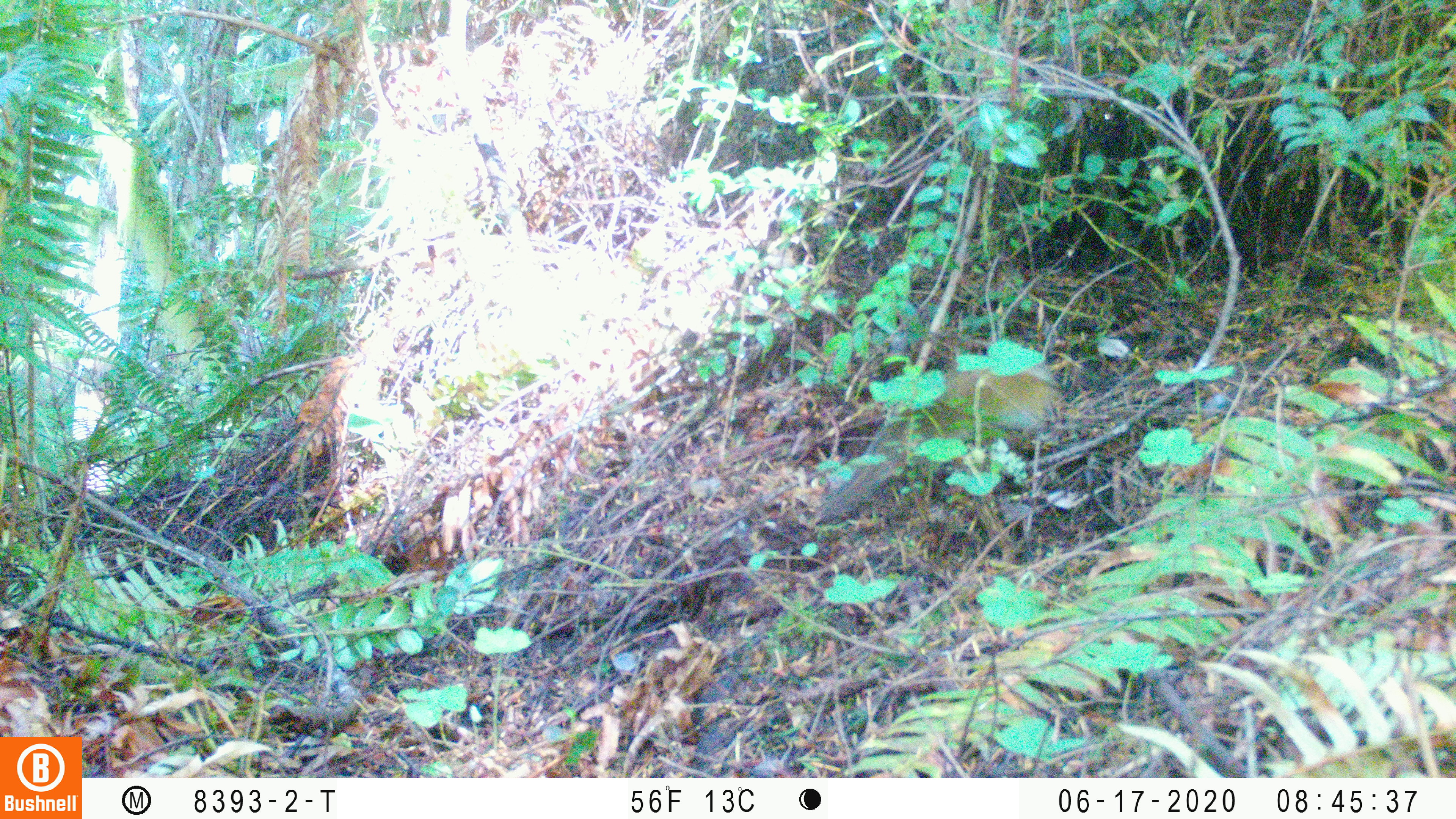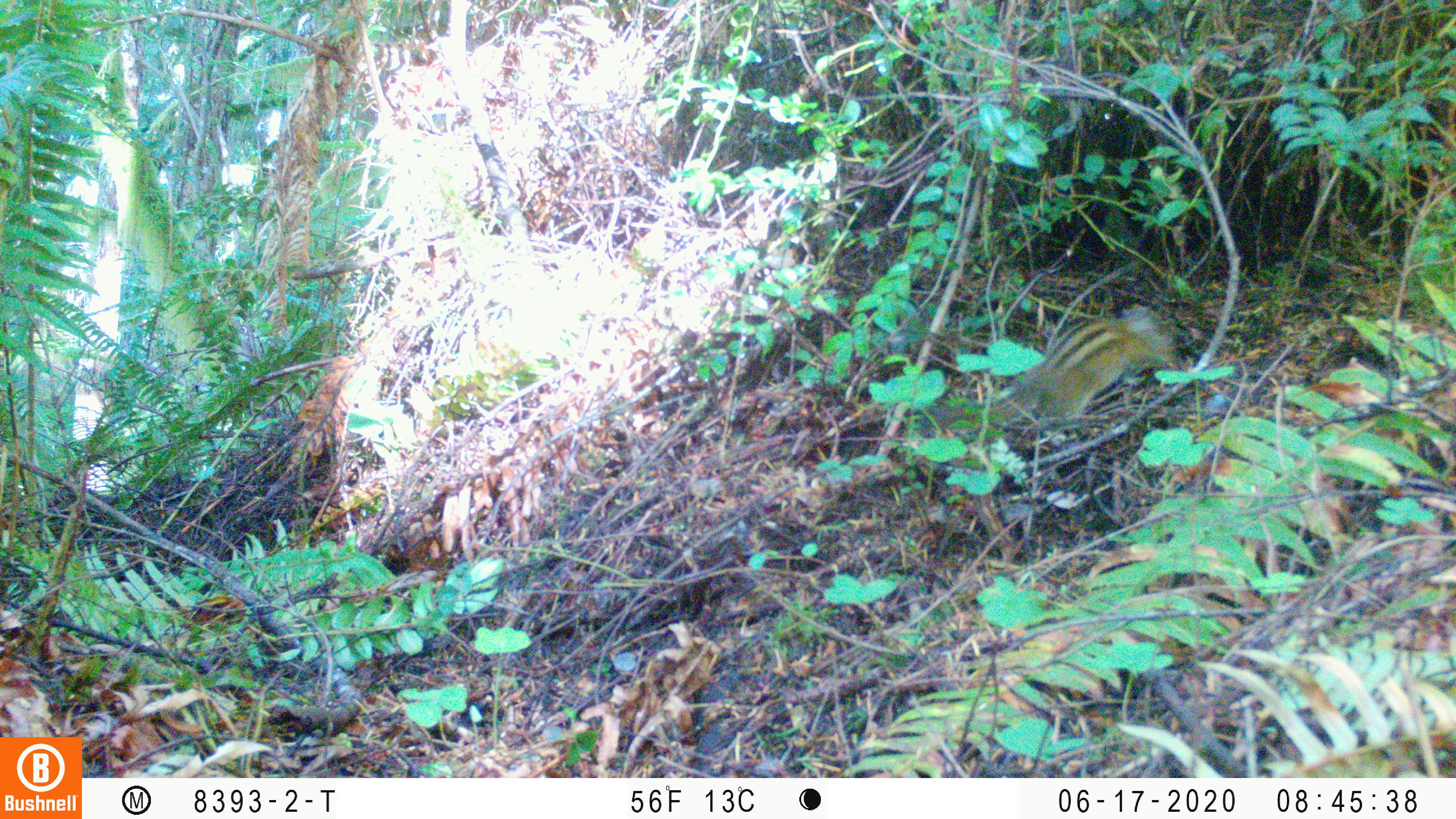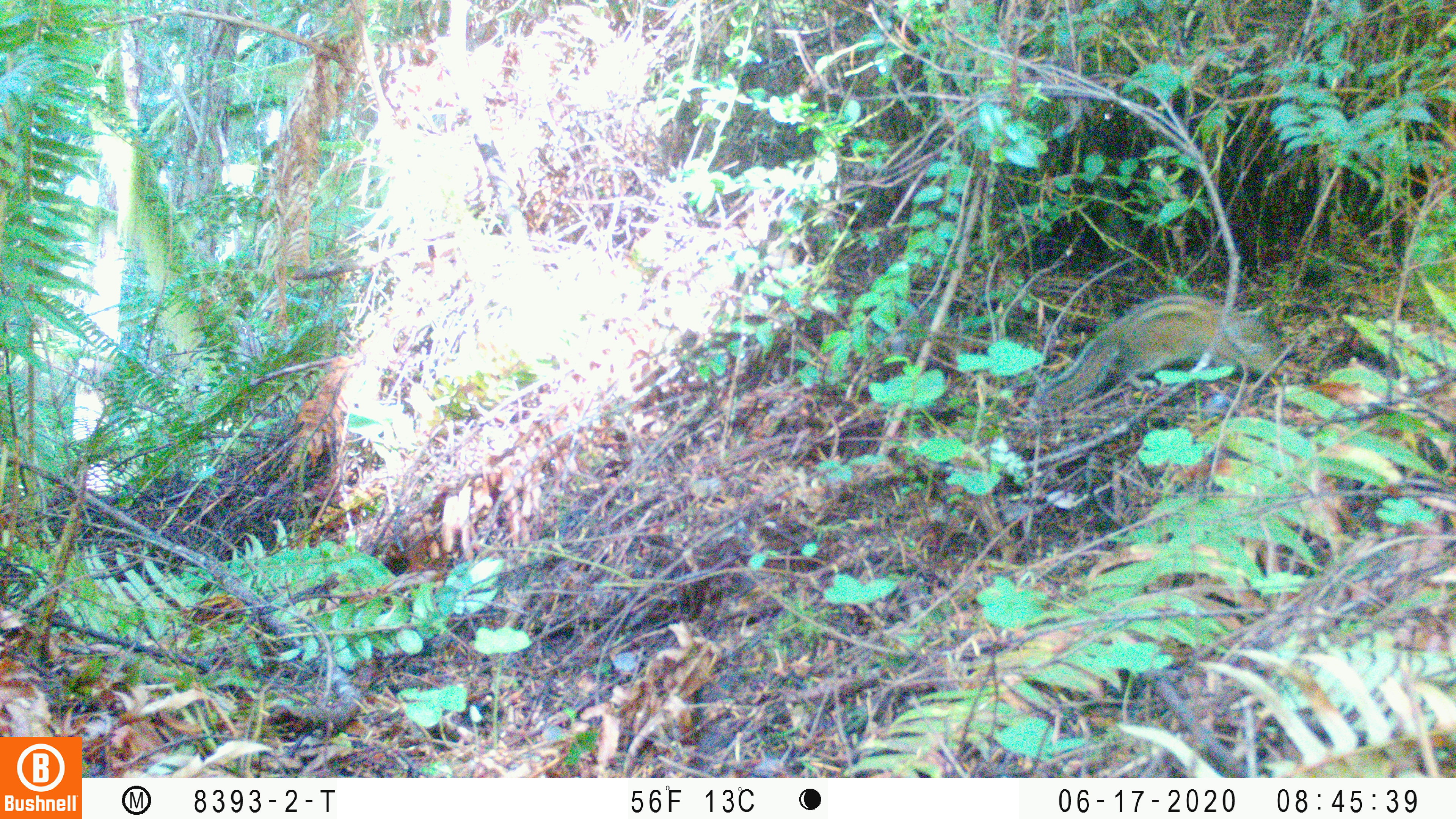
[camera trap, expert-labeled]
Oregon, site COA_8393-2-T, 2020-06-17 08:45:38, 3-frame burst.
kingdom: Animalia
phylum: Chordata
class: Mammalia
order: Rodentia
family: Sciuridae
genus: Neotamias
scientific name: Neotamias townsendii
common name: townsend's chipmunk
Townsend's chipmunk (Neotamias townsendii).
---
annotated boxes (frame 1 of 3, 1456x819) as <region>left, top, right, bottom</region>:
townsend's chipmunk: <region>812, 351, 1072, 520</region>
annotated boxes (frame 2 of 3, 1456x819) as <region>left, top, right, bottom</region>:
townsend's chipmunk: <region>917, 298, 1185, 436</region>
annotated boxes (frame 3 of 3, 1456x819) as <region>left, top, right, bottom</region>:
townsend's chipmunk: <region>1028, 286, 1282, 412</region>